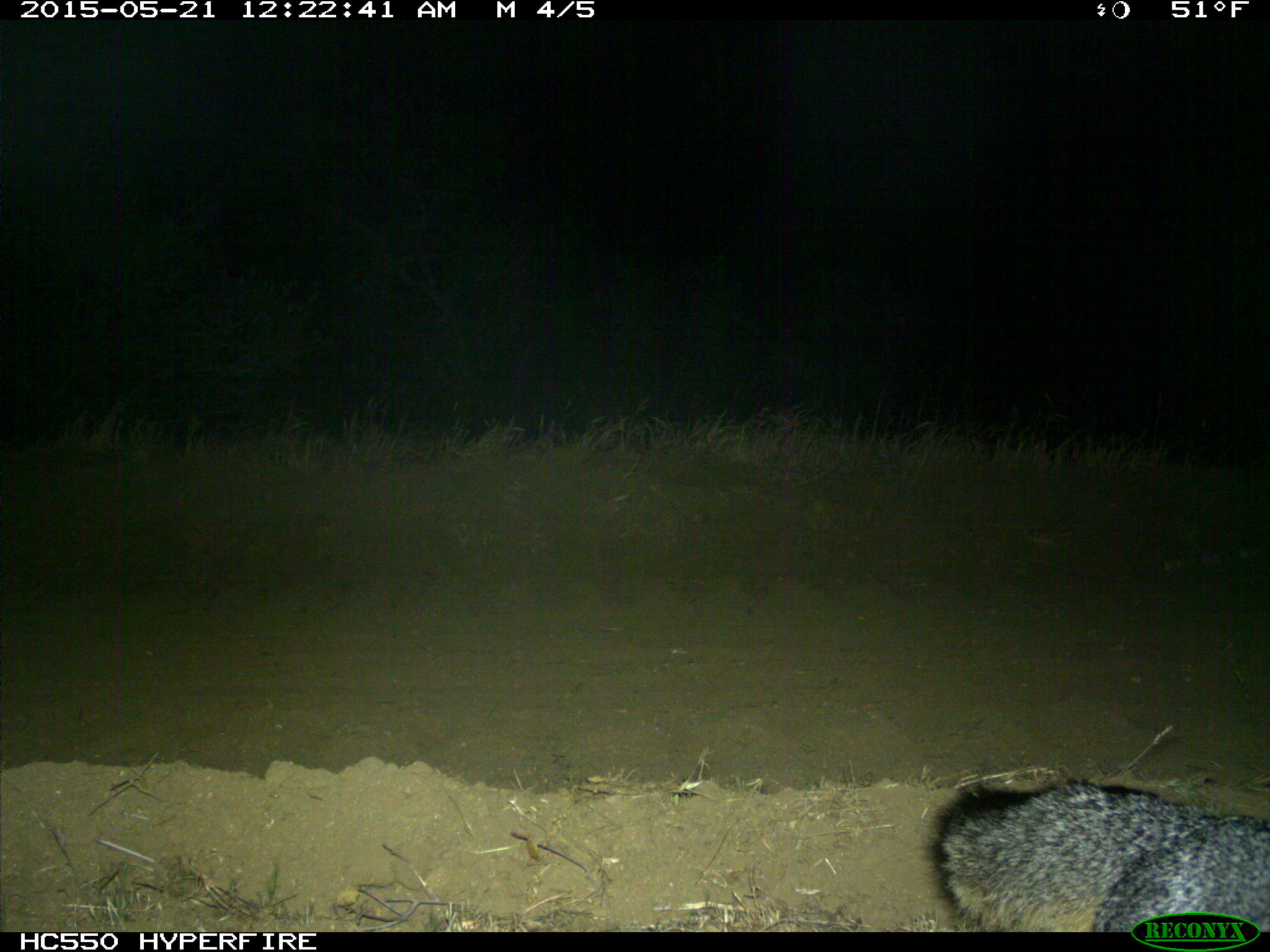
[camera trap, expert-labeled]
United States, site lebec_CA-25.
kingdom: Animalia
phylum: Chordata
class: Mammalia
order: Carnivora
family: Canidae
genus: Urocyon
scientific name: Urocyon cinereoargenteus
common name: gray fox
Urocyon cinereoargenteus (gray fox).